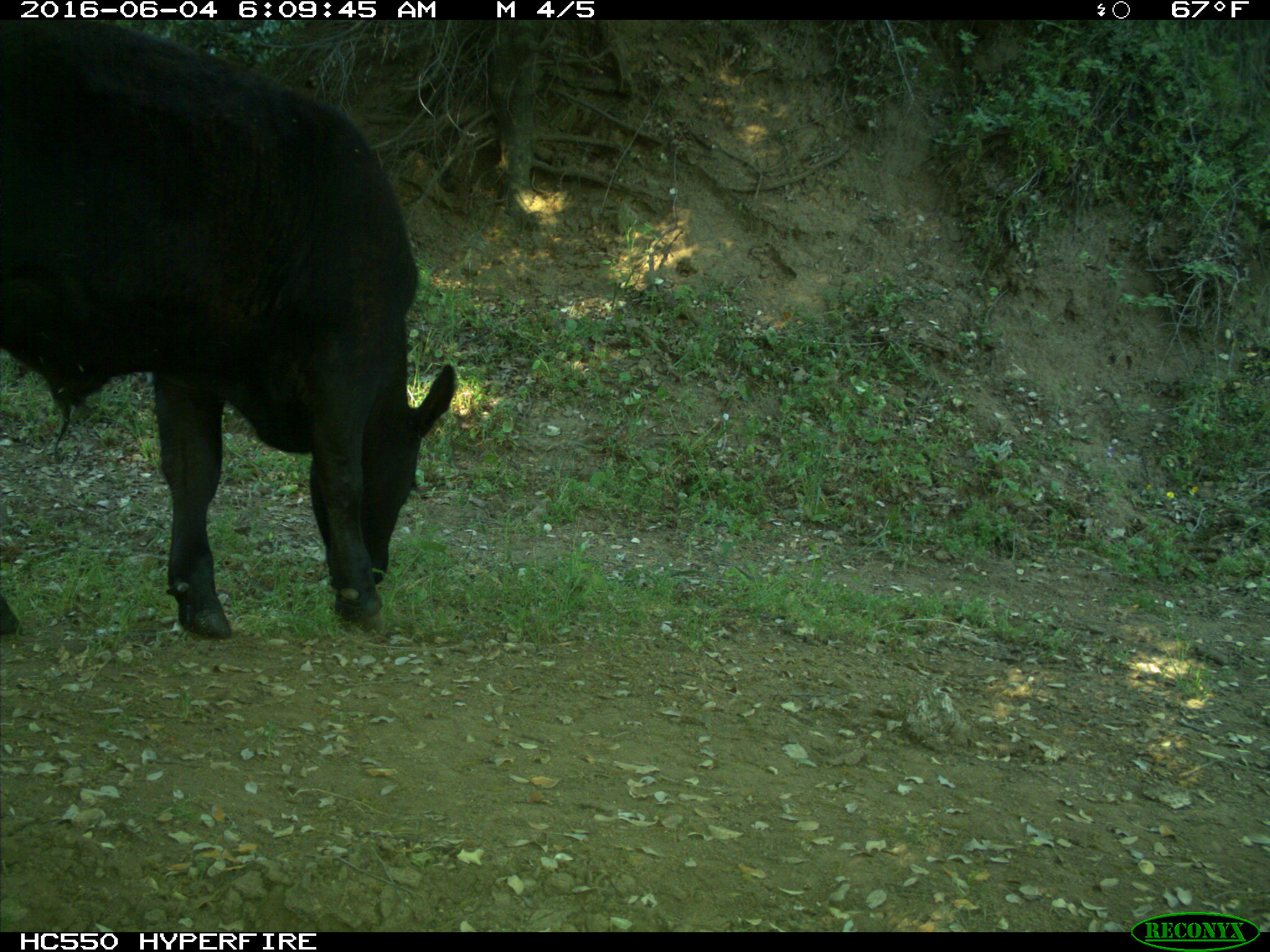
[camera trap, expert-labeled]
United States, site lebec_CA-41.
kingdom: Animalia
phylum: Chordata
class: Mammalia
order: Artiodactyla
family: Bovidae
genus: Bos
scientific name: Bos taurus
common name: domestic cow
Bos taurus (domestic cow).